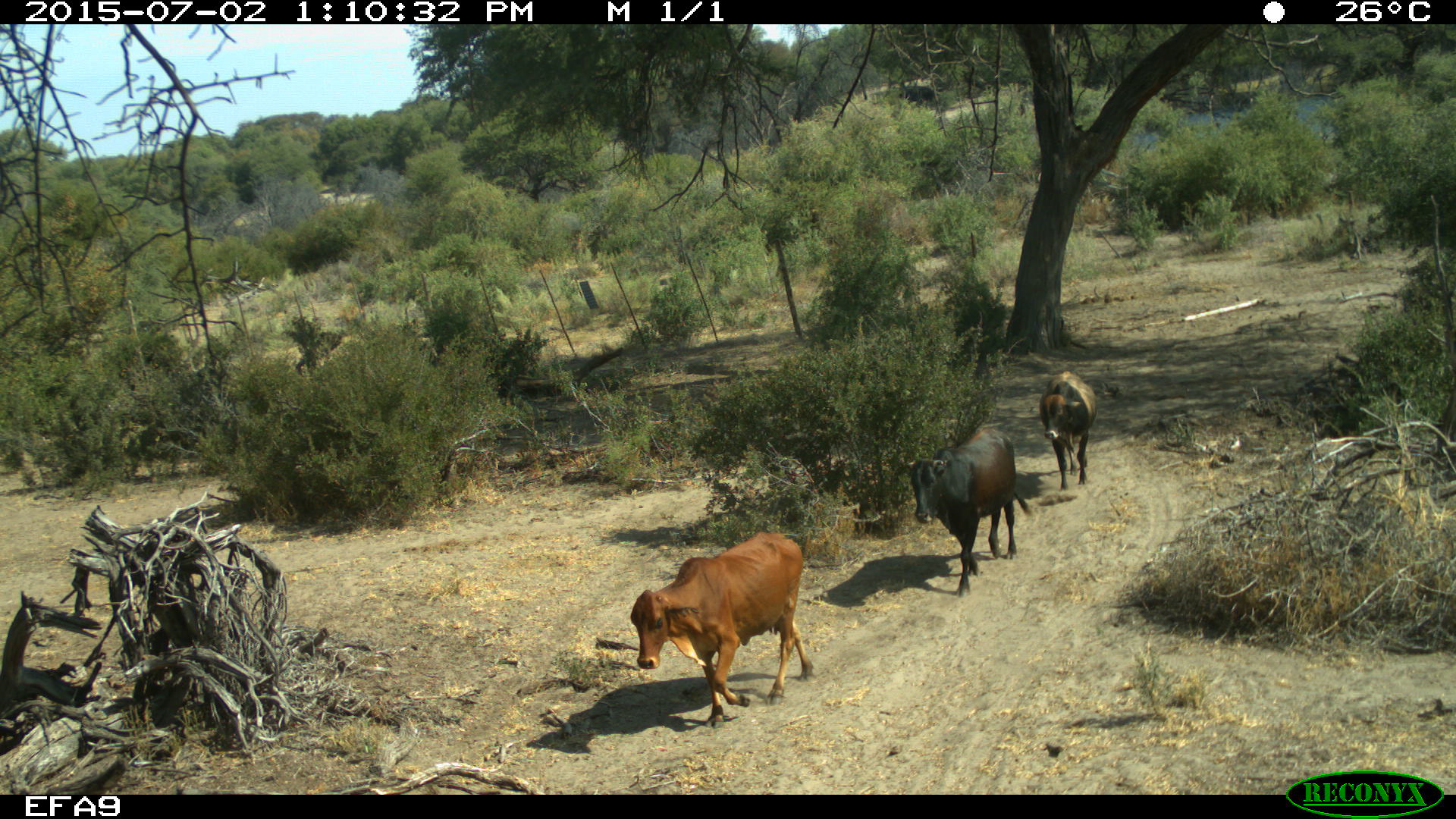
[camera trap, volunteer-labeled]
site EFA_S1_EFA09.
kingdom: Animalia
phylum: Chordata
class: Mammalia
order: Artiodactyla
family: Bovidae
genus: Bos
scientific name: Bos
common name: cattle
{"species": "cattle (Bos)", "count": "3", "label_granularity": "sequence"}